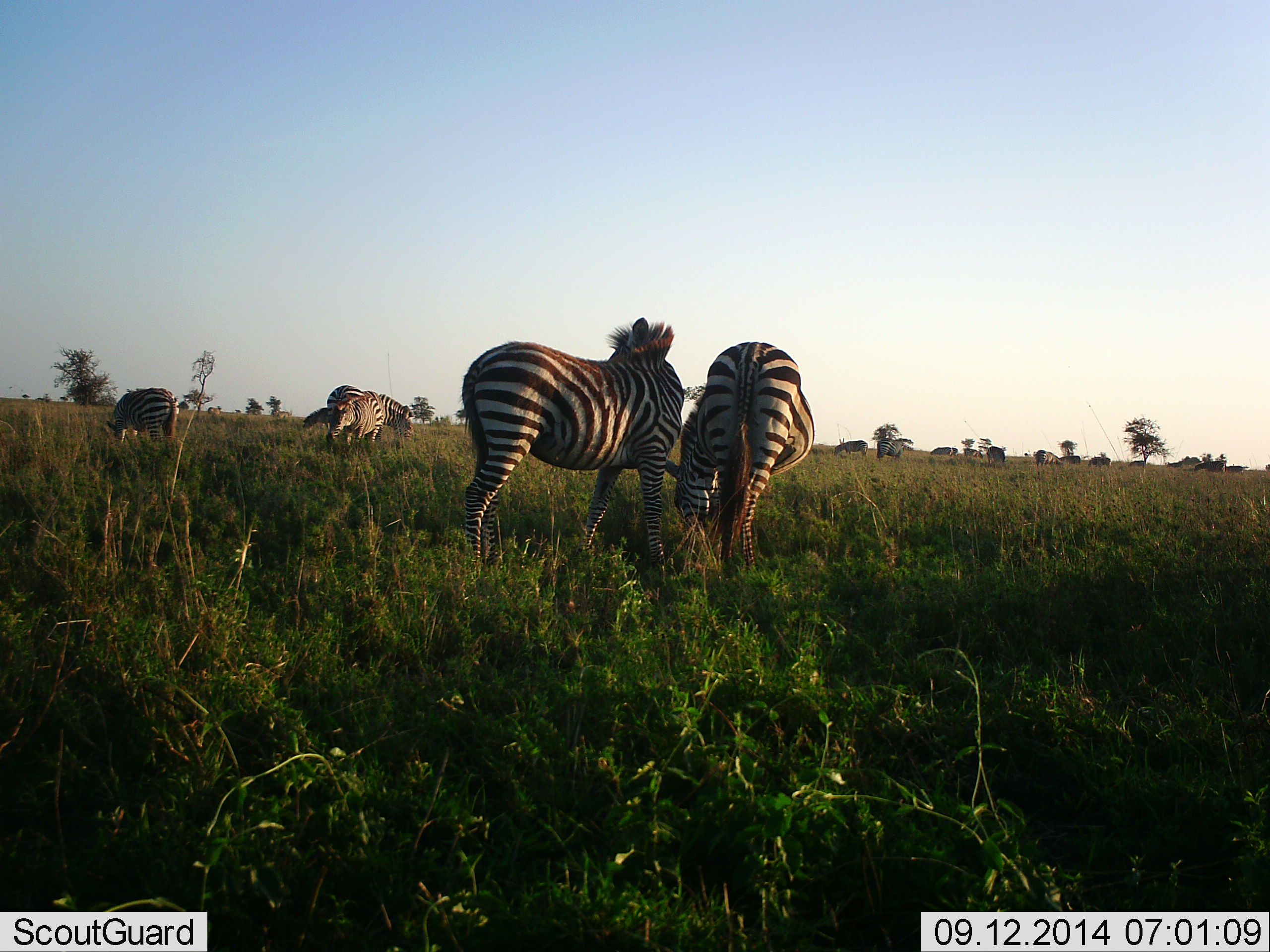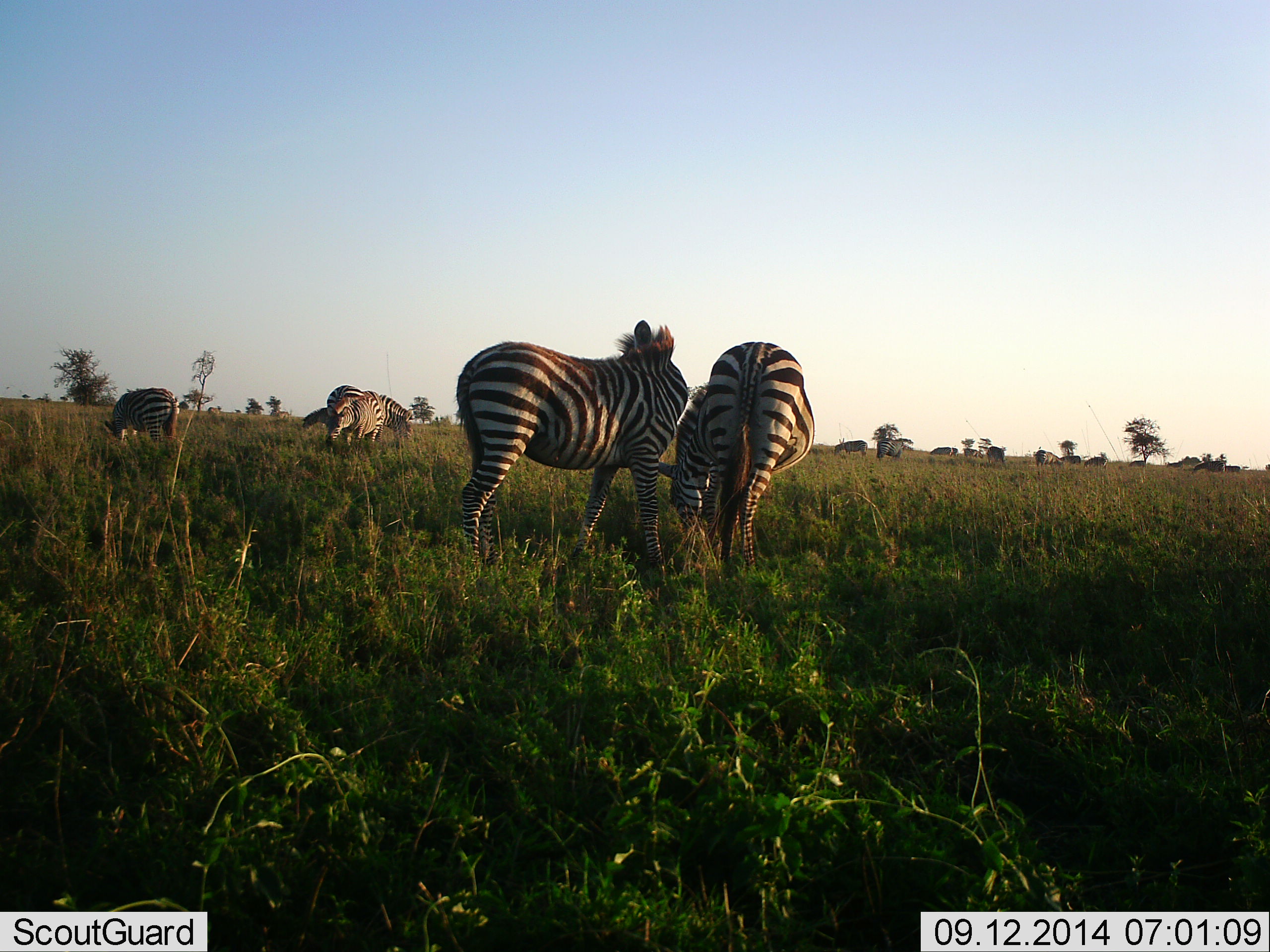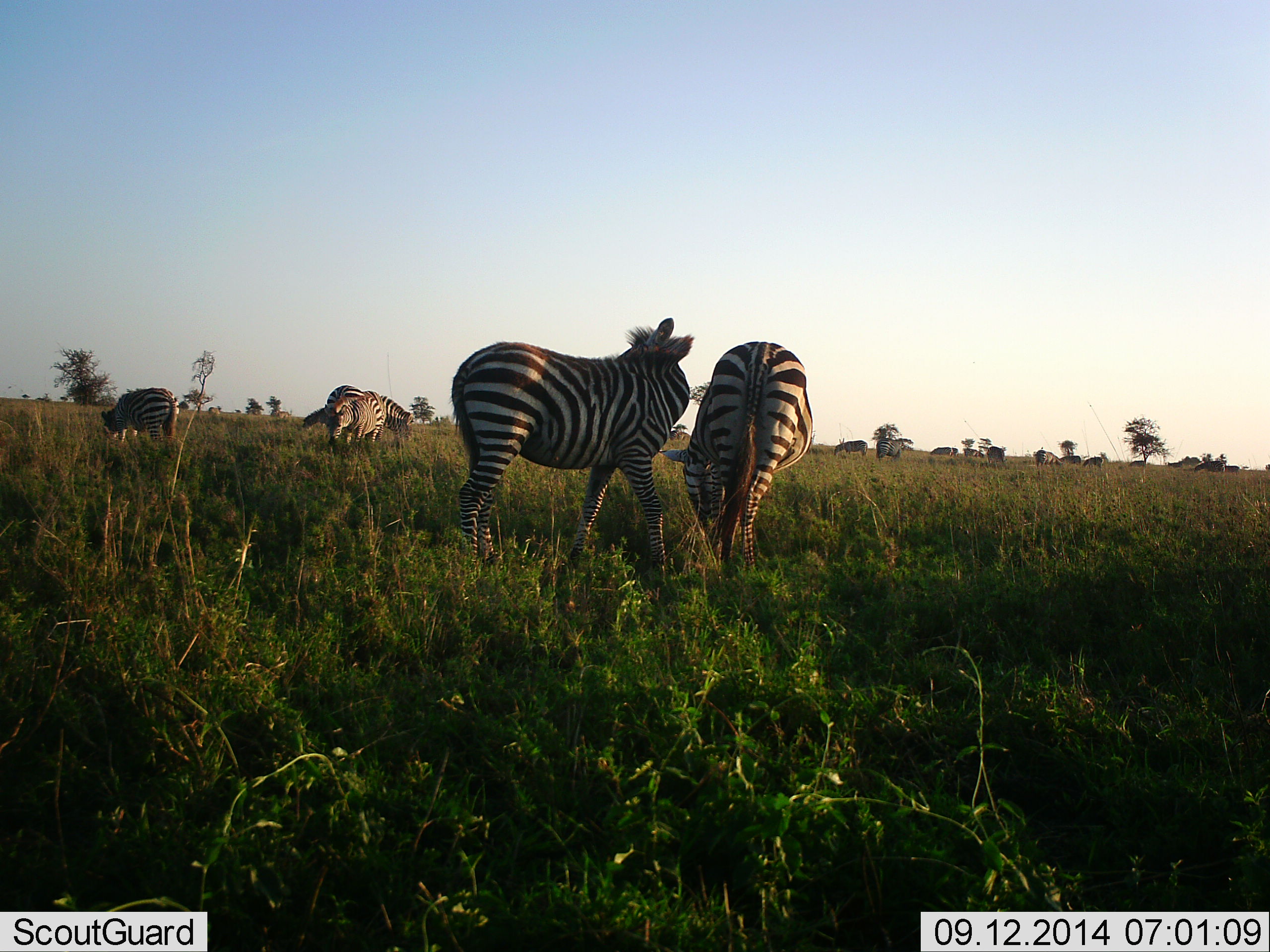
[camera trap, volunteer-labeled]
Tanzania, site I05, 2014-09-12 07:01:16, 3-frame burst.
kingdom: Animalia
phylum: Chordata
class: Mammalia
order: Perissodactyla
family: Equidae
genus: Equus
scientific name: Equus quagga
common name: plains zebra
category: zebra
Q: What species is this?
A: Zebra (plains zebra) (Equus quagga).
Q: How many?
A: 8.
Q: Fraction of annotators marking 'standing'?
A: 80%.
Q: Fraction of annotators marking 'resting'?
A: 0%.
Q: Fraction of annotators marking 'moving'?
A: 20%.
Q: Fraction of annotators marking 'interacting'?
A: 30%.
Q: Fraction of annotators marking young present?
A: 0%.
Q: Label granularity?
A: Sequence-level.